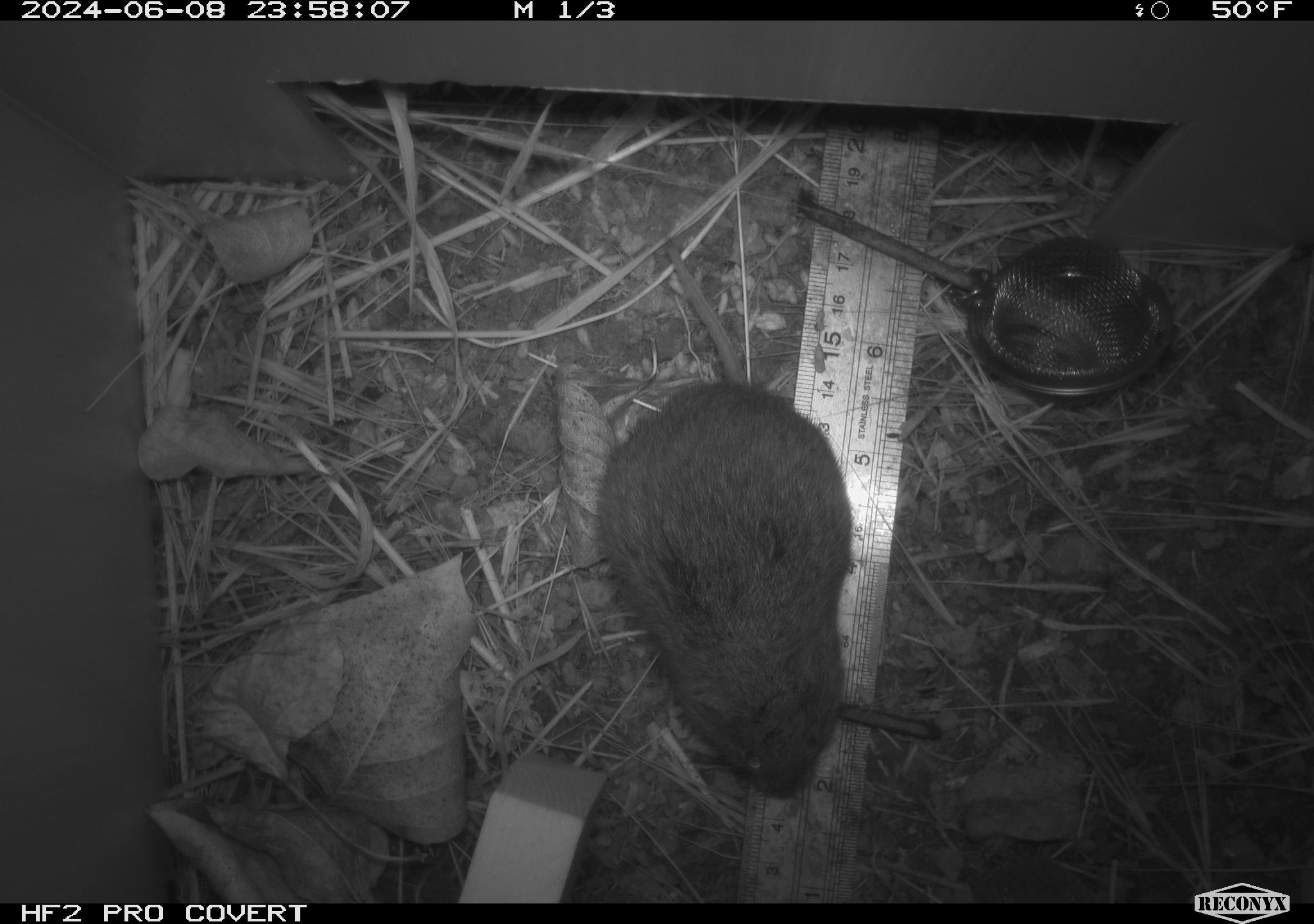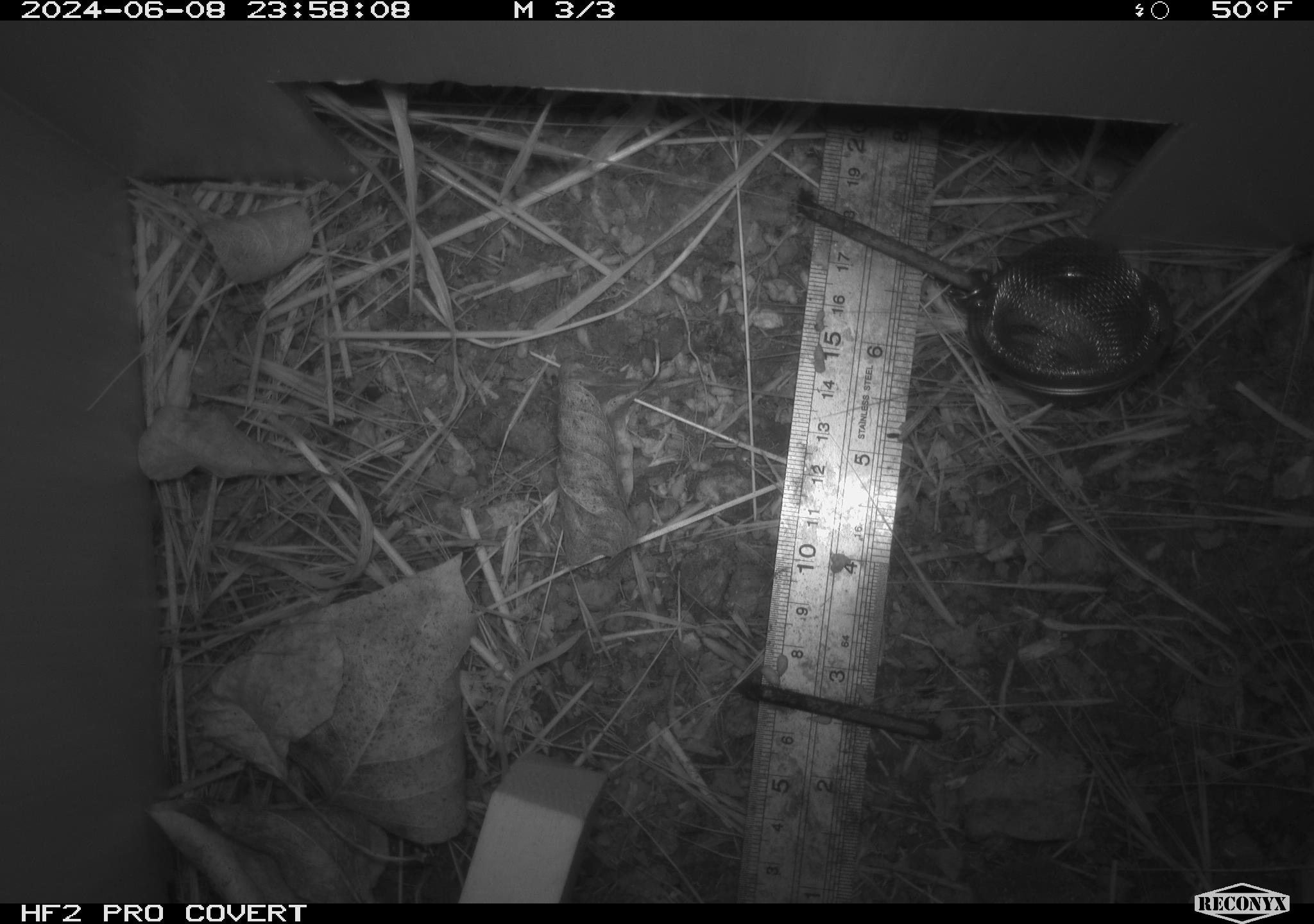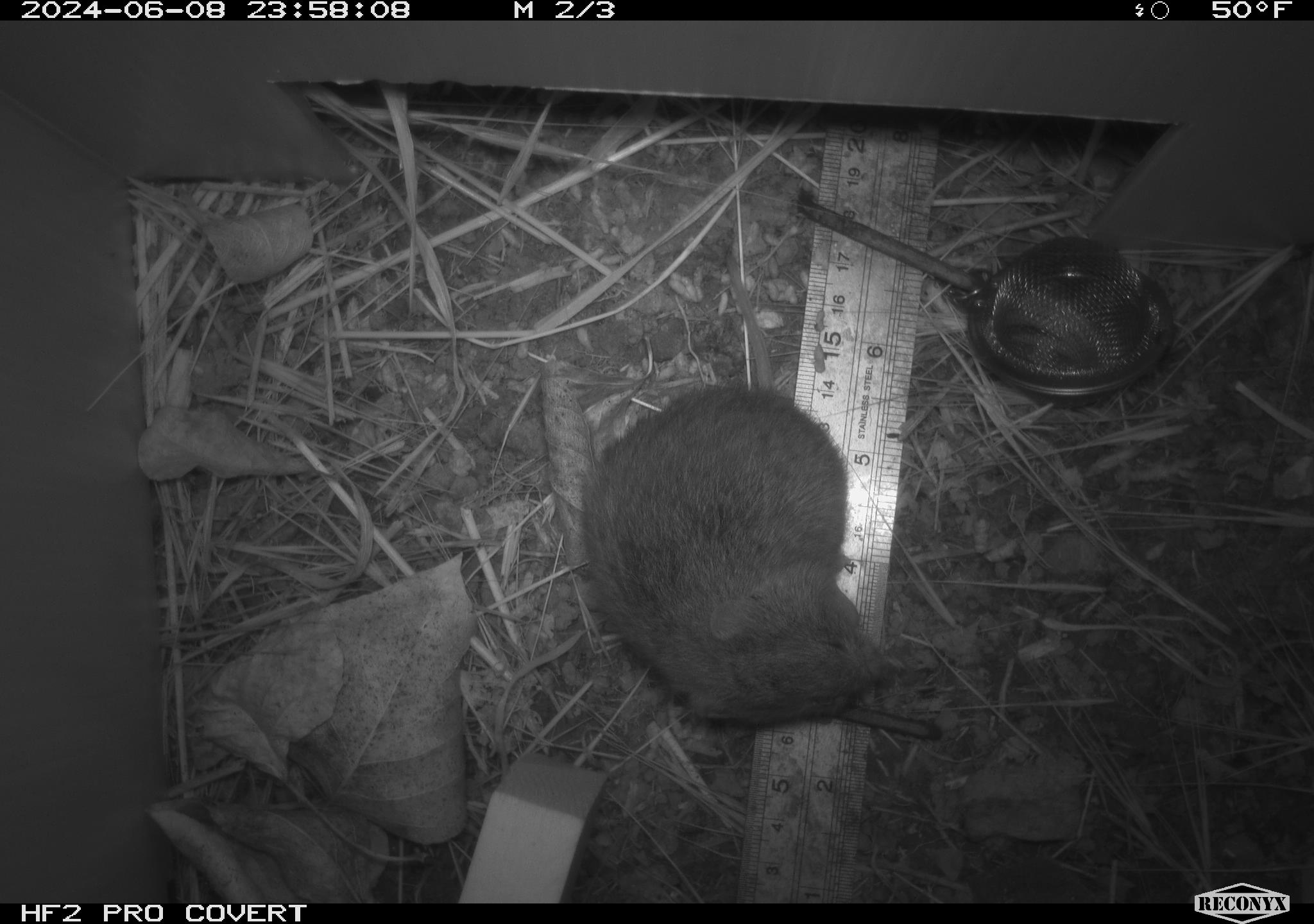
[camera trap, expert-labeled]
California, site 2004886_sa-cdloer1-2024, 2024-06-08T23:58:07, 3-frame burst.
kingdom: Animalia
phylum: Chordata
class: Mammalia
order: Rodentia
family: Cricetidae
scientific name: Arvicolinae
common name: voles, lemmings, and muskrats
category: arvicolinae subfamily